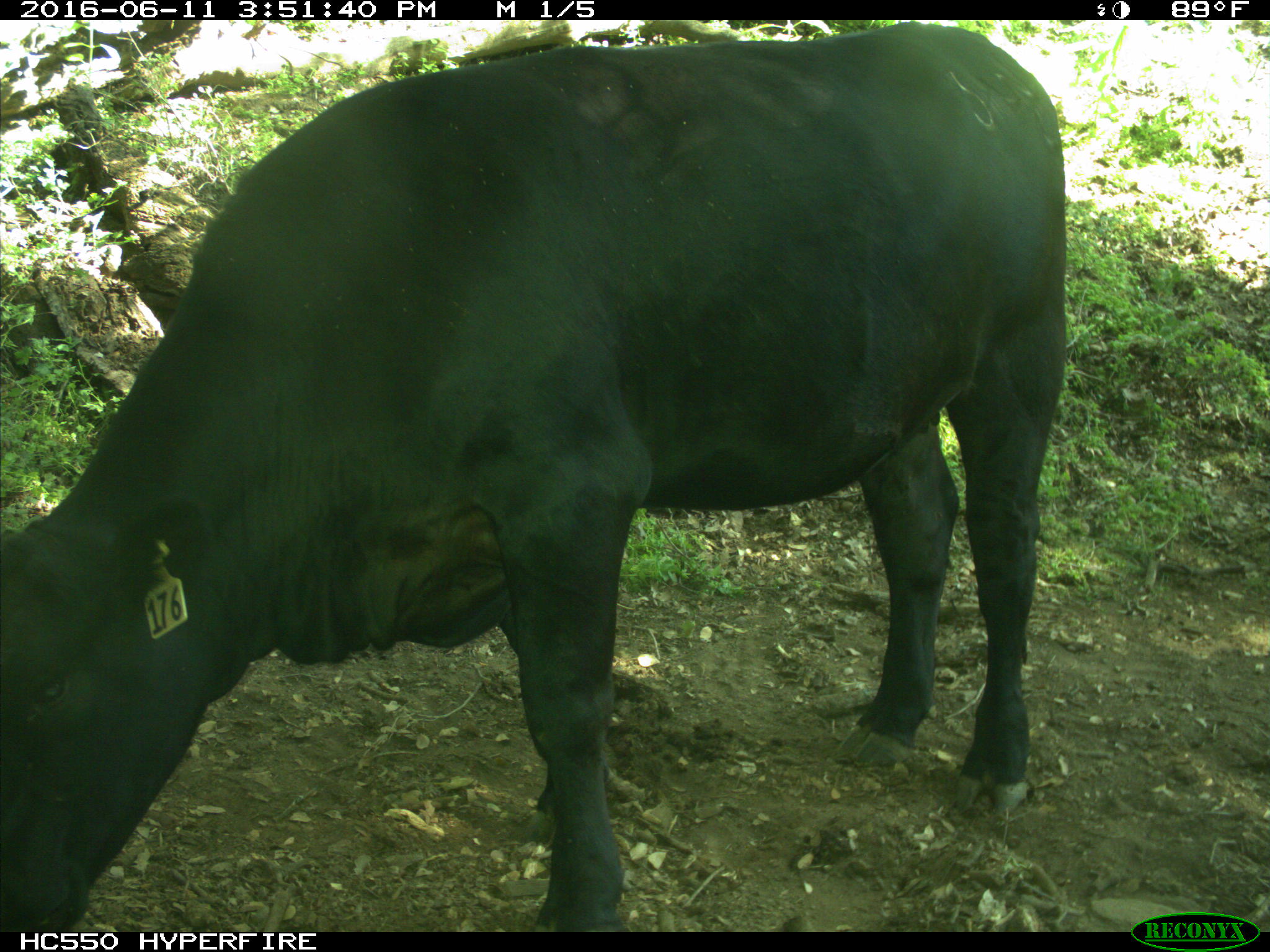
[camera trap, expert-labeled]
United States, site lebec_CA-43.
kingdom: Animalia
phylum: Chordata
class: Mammalia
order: Artiodactyla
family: Bovidae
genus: Bos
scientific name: Bos taurus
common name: domestic cow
Bos taurus (domestic cow).